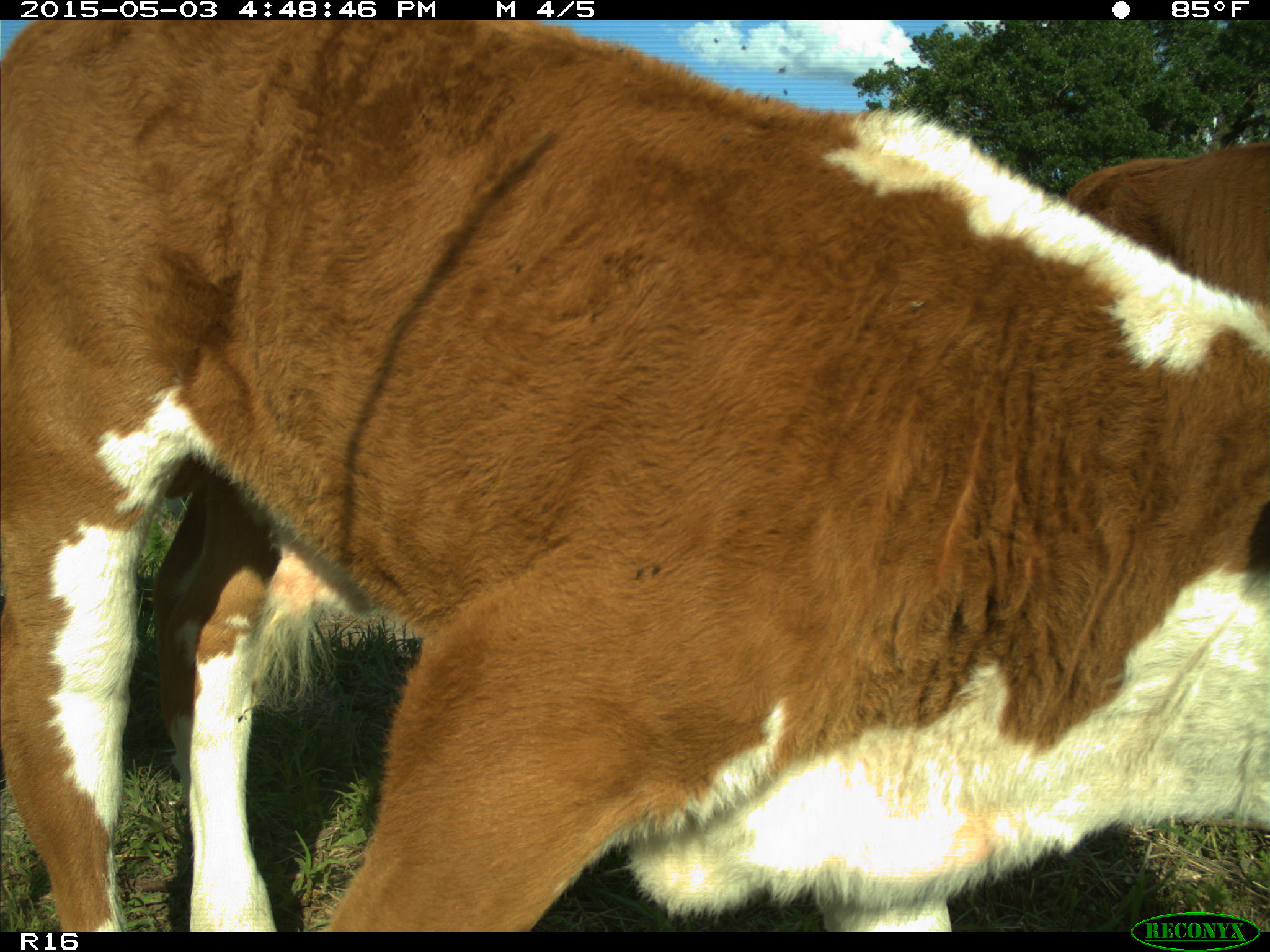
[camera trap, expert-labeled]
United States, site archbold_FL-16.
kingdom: Animalia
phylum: Chordata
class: Mammalia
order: Artiodactyla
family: Bovidae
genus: Bos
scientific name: Bos taurus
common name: domestic cow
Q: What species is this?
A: Bos taurus (domestic cow).